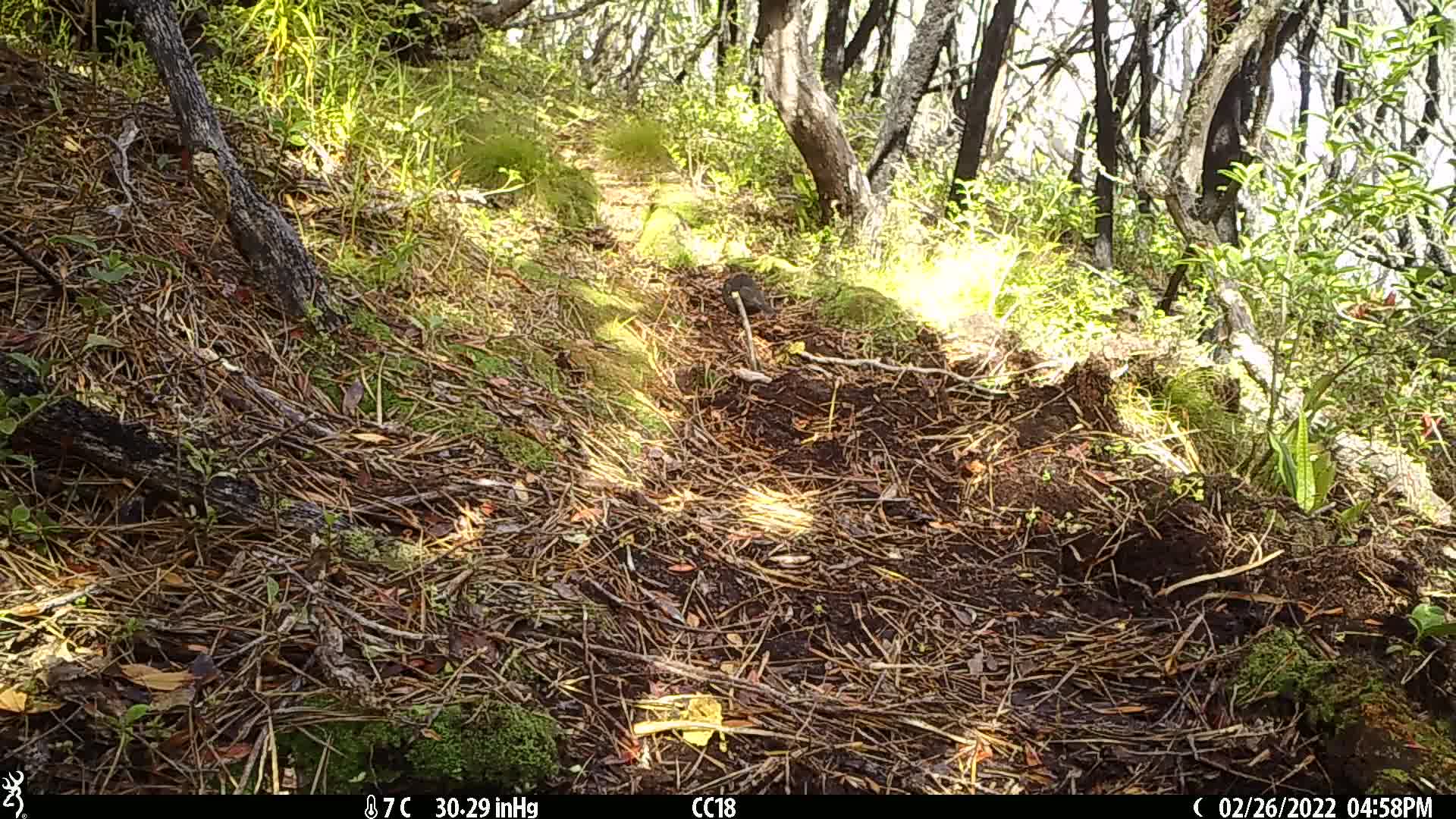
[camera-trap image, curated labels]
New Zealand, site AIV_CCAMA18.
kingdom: Animalia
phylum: Chordata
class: Aves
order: Passeriformes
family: Turdidae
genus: Turdus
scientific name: Turdus merula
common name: eurasian blackbird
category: blackbird